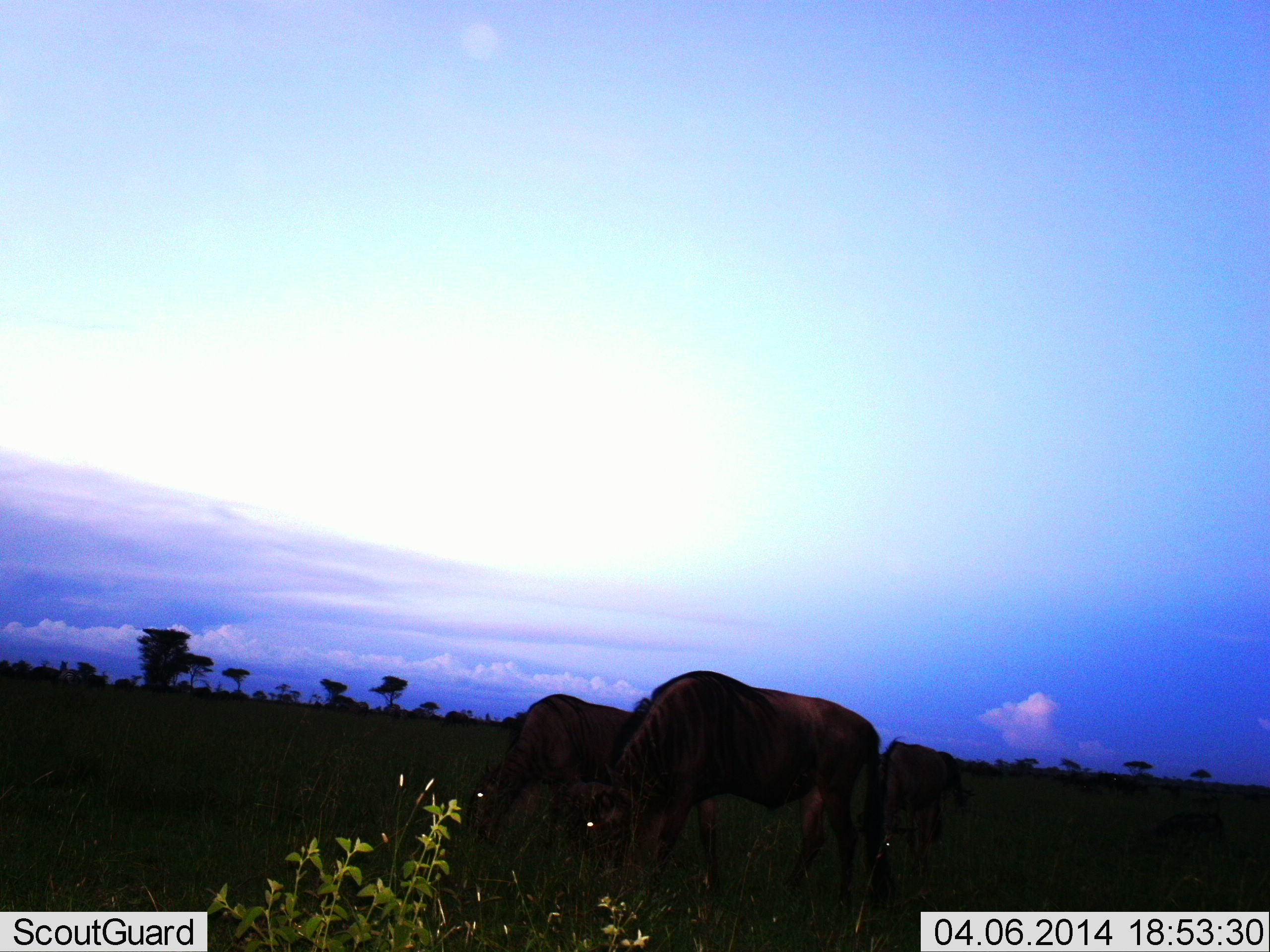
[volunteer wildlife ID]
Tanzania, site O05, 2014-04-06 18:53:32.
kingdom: Animalia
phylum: Chordata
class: Mammalia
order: Artiodactyla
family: Bovidae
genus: Connochaetes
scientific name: Connochaetes taurinus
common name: blue wildebeest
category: wildebeest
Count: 3.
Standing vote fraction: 30%.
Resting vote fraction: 0%.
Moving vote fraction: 20%.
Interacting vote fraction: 0%.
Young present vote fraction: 0%.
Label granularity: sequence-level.